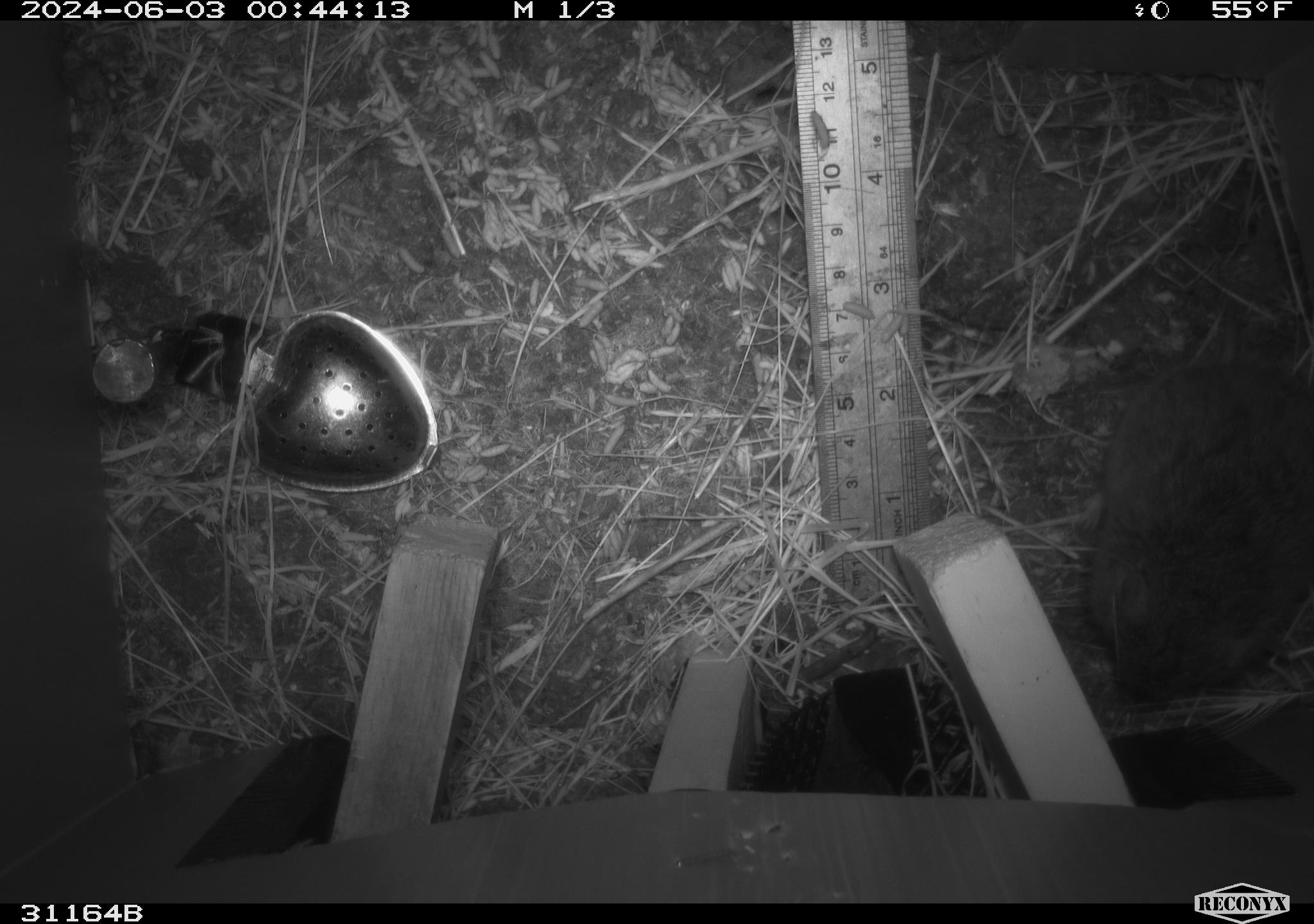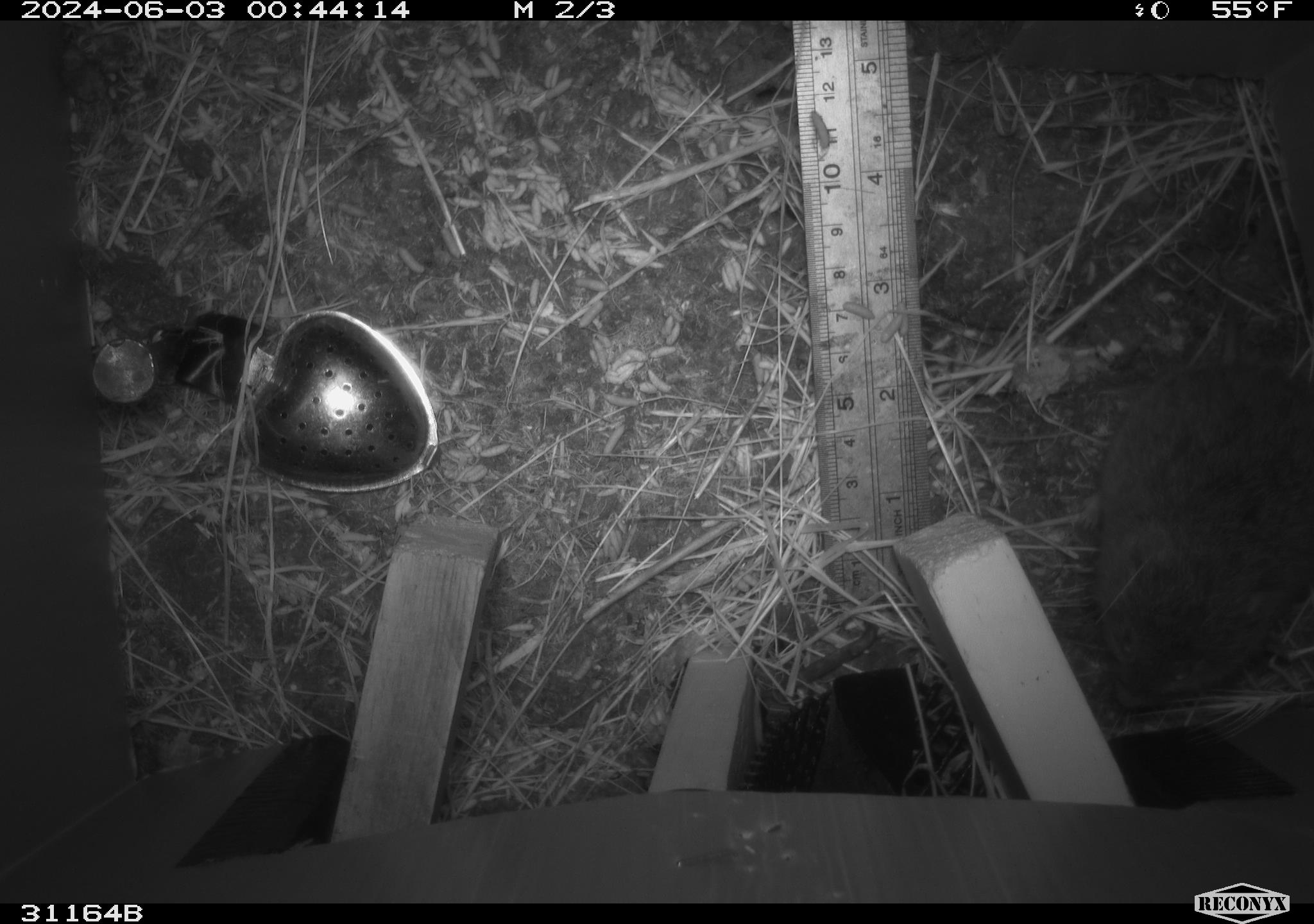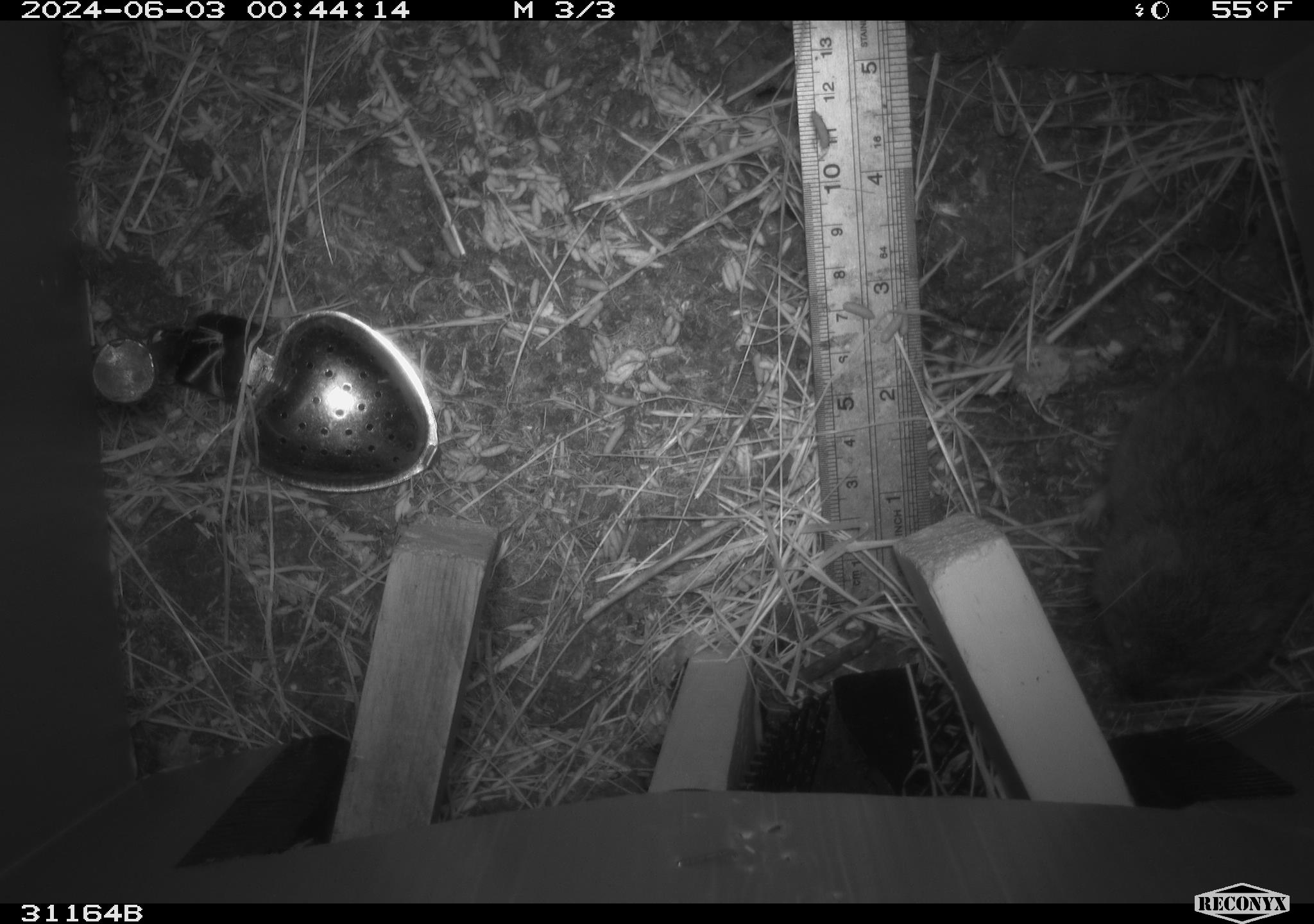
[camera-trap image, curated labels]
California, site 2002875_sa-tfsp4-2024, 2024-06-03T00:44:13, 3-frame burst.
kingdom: Animalia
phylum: Chordata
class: Mammalia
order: Rodentia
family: Cricetidae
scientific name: Arvicolinae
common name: voles, lemmings, and muskrats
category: arvicolinae subfamily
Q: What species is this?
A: Arvicolinae subfamily (voles, lemmings, and muskrats) (Arvicolinae).